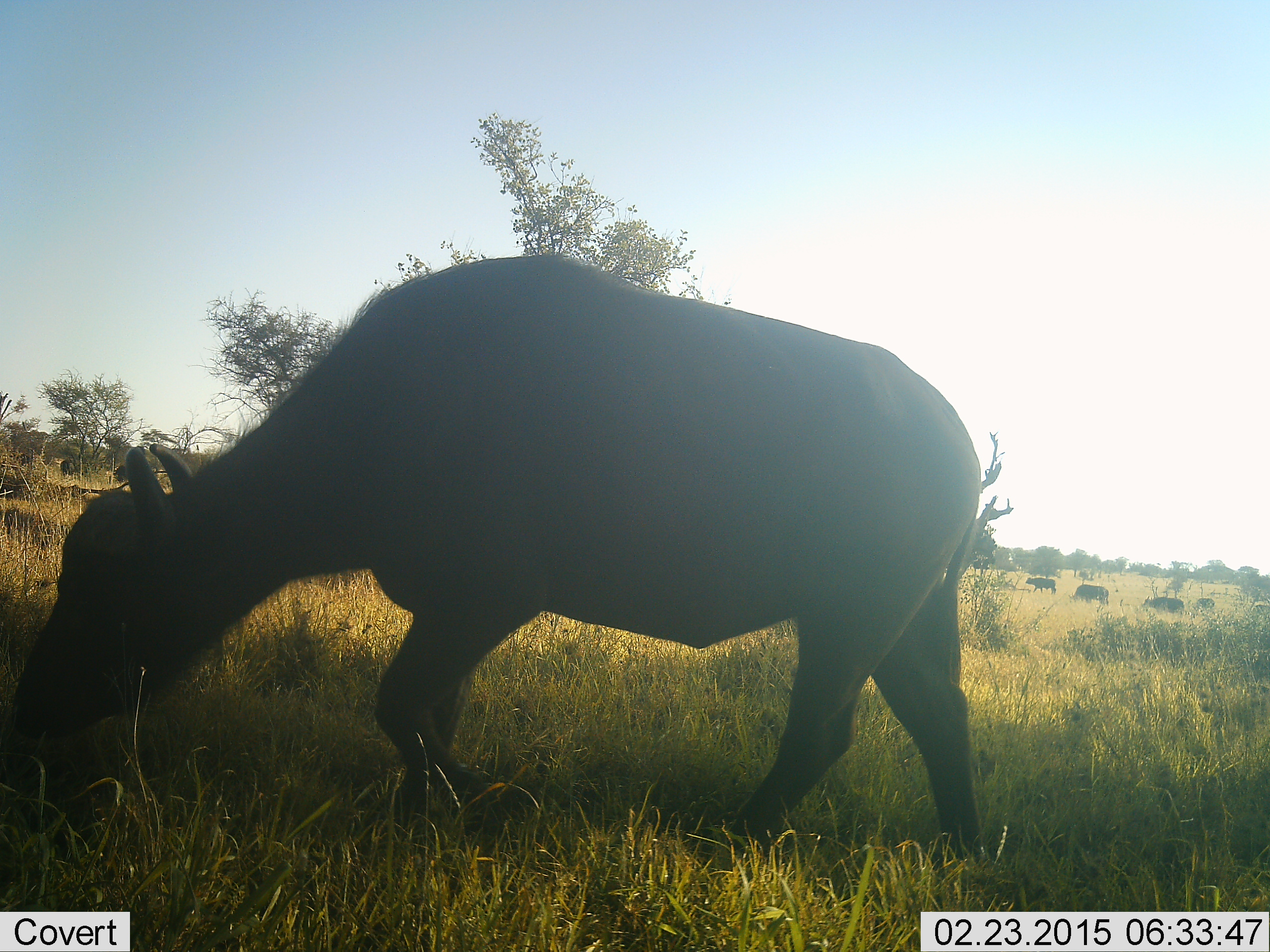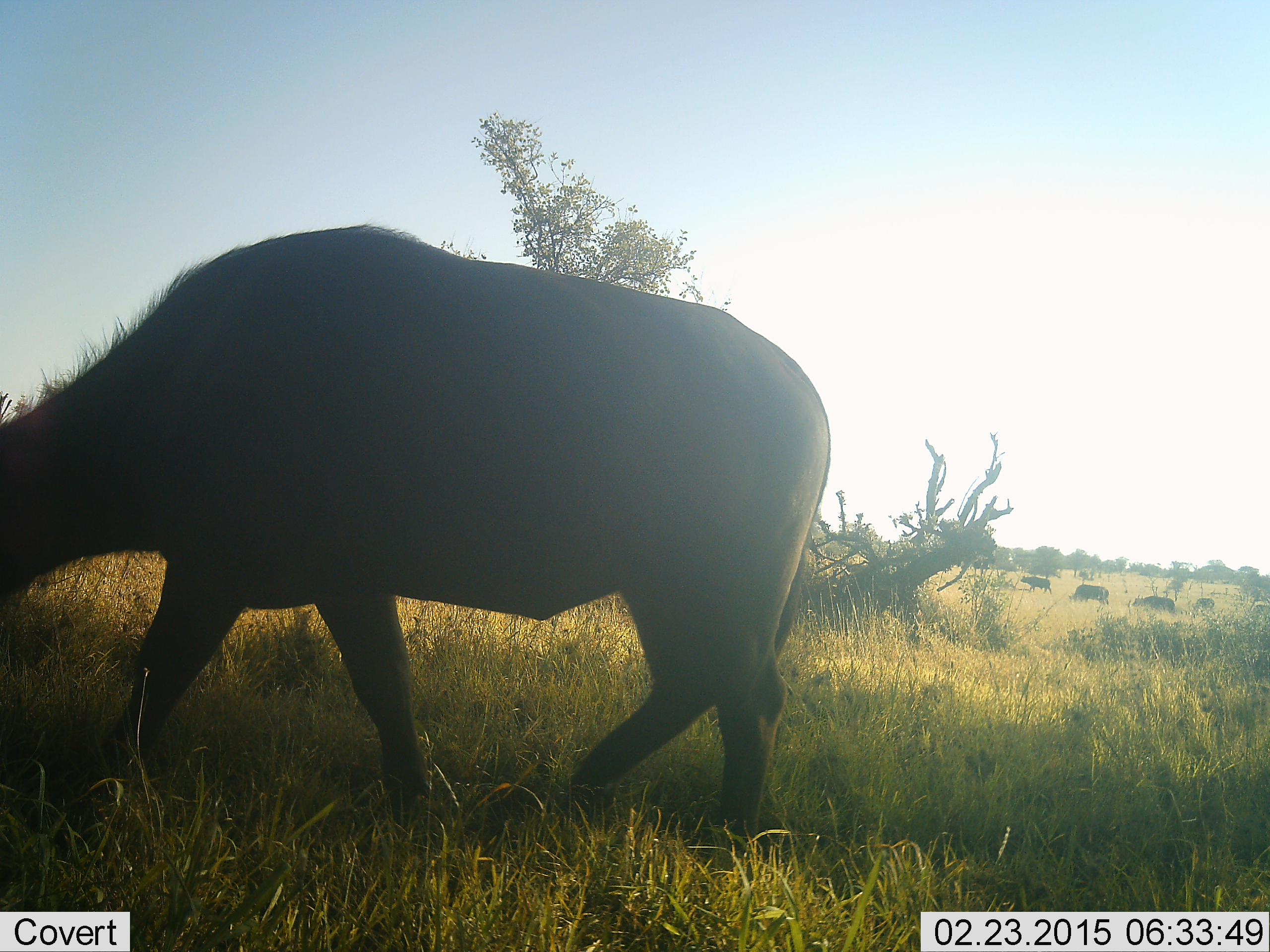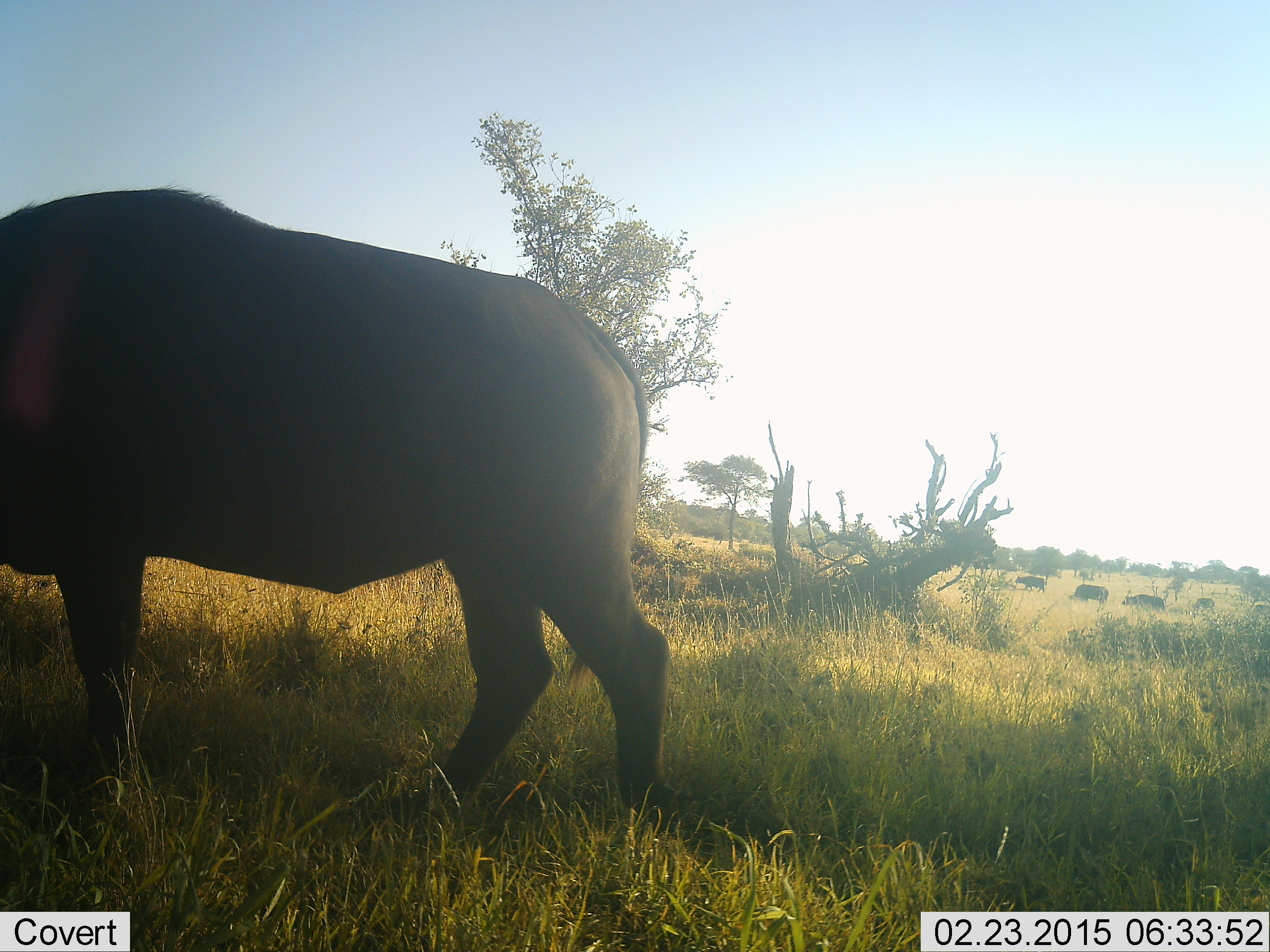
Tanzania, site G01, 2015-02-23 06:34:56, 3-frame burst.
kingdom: Animalia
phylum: Chordata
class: Mammalia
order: Artiodactyla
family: Bovidae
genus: Syncerus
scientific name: Syncerus caffer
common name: cape buffalo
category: buffalo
Buffalo (cape buffalo) (Syncerus caffer), count 5. Behavior (volunteer vote fractions): standing 20%, resting 0%, moving 70%, interacting 0%. Young present (vote fraction): 10%. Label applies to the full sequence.